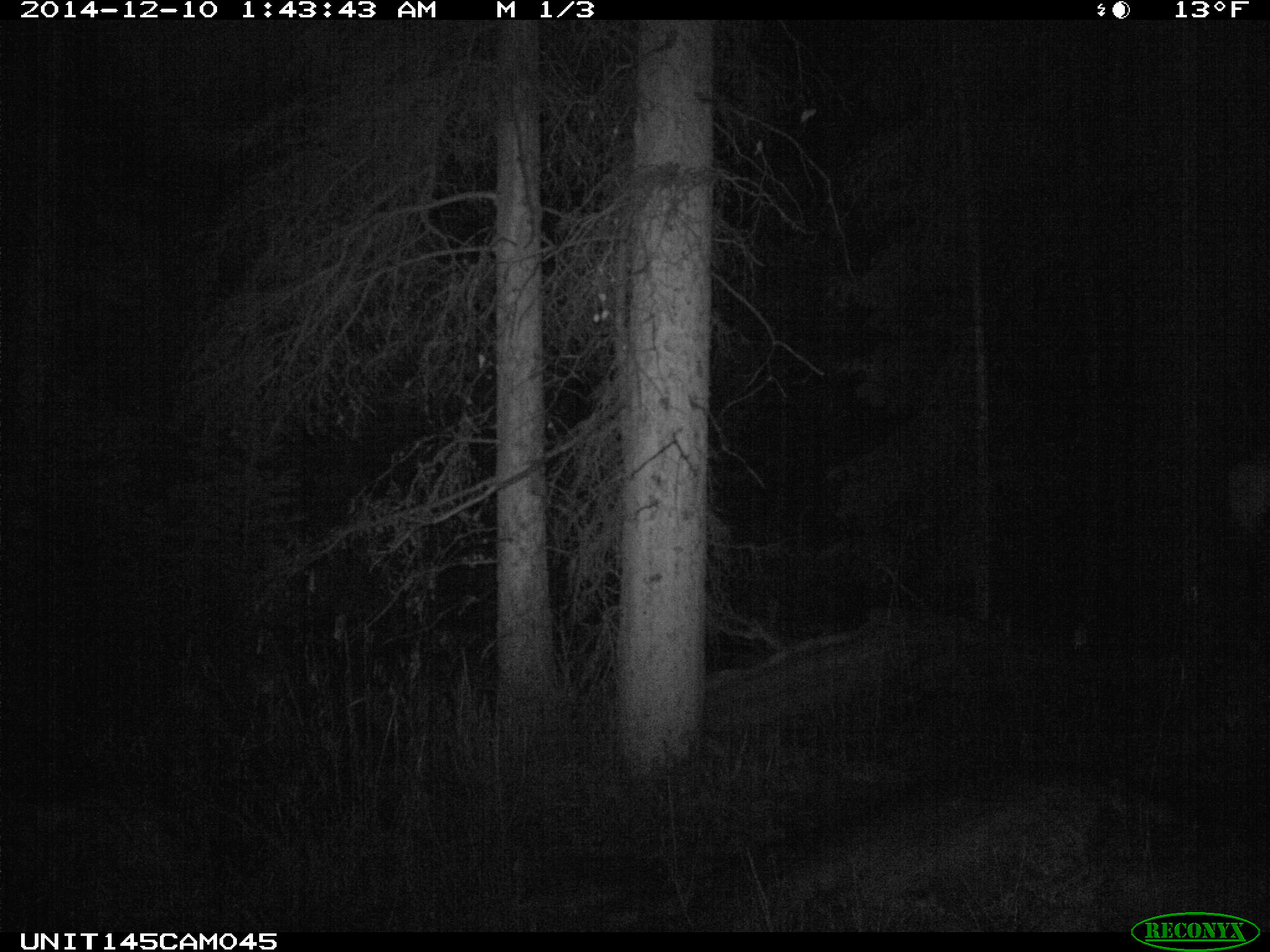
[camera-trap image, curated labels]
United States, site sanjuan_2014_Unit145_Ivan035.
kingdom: Animalia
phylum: Chordata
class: Mammalia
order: Artiodactyla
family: Cervidae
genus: Cervus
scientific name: Cervus elaphus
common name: red deer